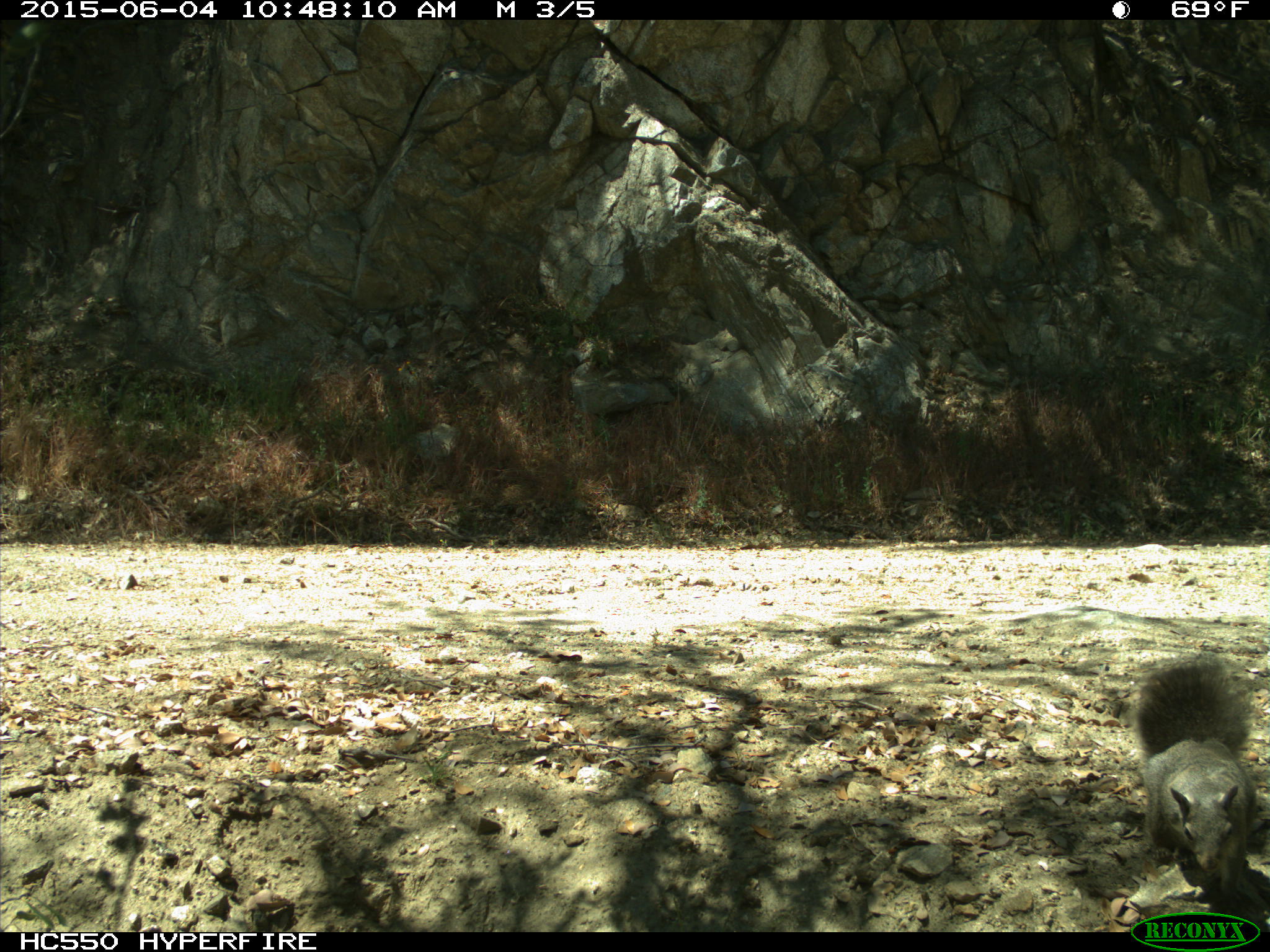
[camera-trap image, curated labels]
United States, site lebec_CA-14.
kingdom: Animalia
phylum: Chordata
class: Mammalia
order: Rodentia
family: Sciuridae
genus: Sciurus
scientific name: Sciurus carolinensis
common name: eastern gray squirrel